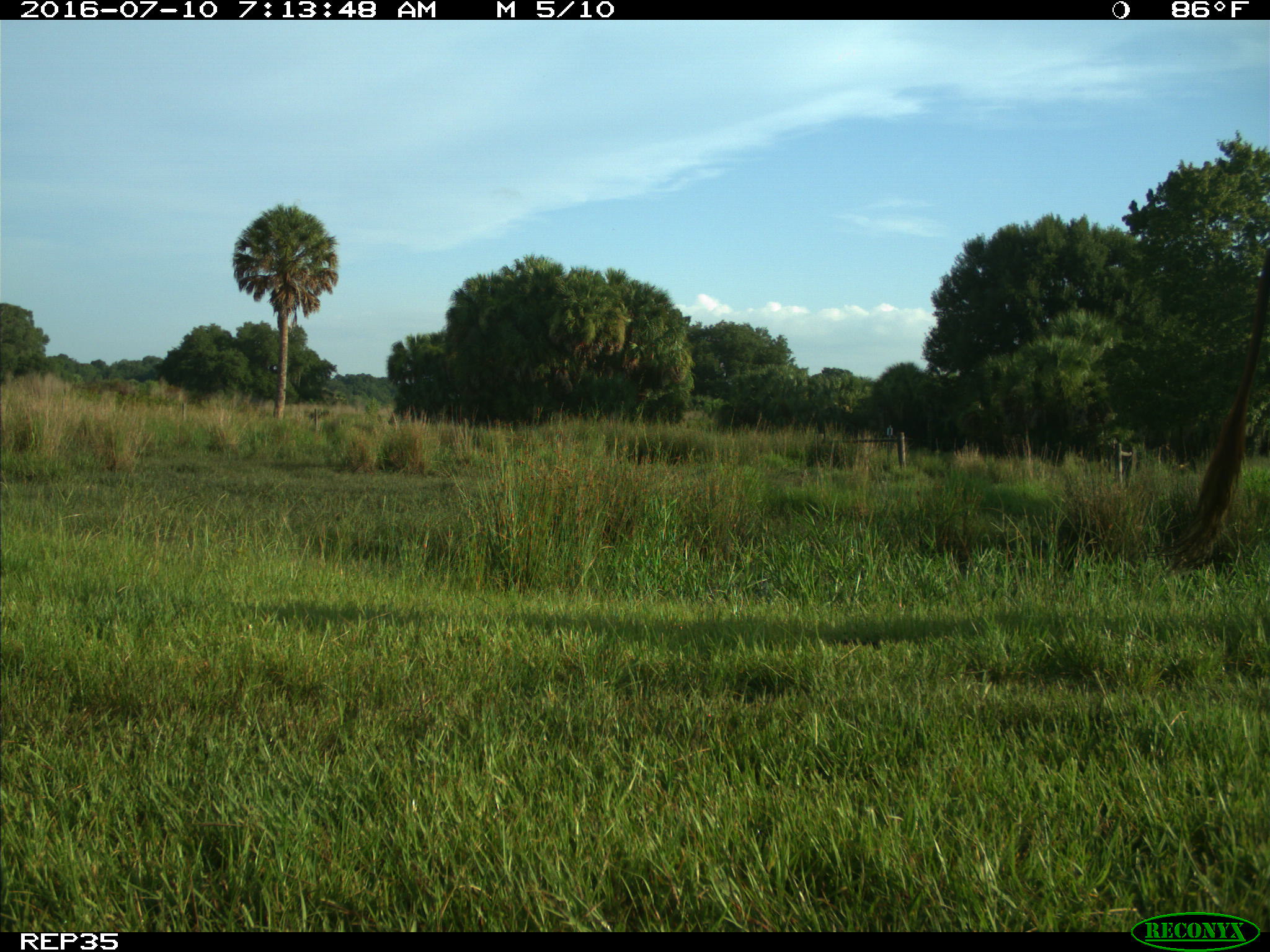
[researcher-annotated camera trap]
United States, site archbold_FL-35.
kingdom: Animalia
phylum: Chordata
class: Mammalia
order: Artiodactyla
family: Bovidae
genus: Bos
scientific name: Bos taurus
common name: domestic cow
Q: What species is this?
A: Bos taurus (domestic cow).